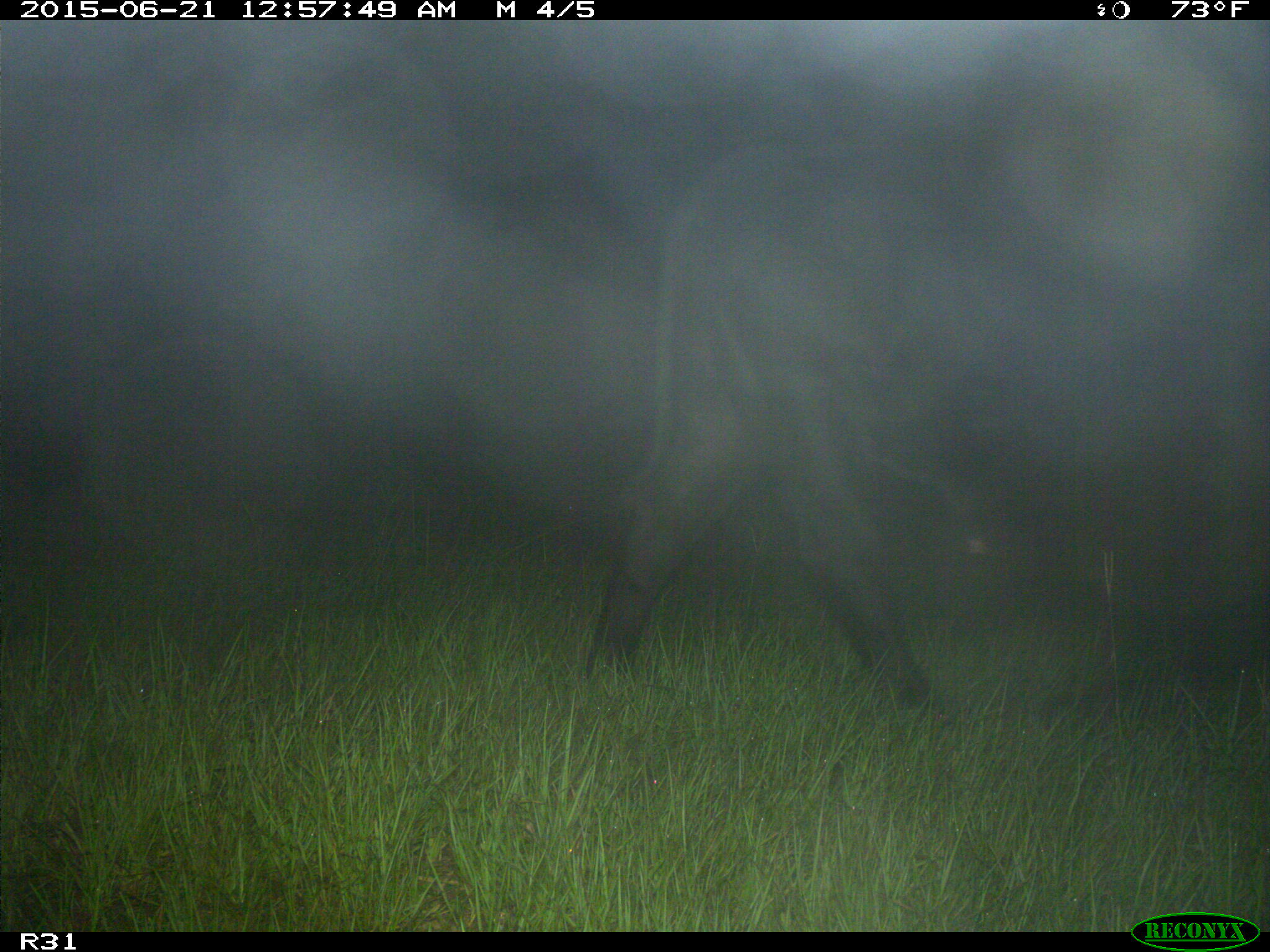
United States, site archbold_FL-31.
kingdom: Animalia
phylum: Chordata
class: Mammalia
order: Artiodactyla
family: Bovidae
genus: Bos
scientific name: Bos taurus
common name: domestic cow